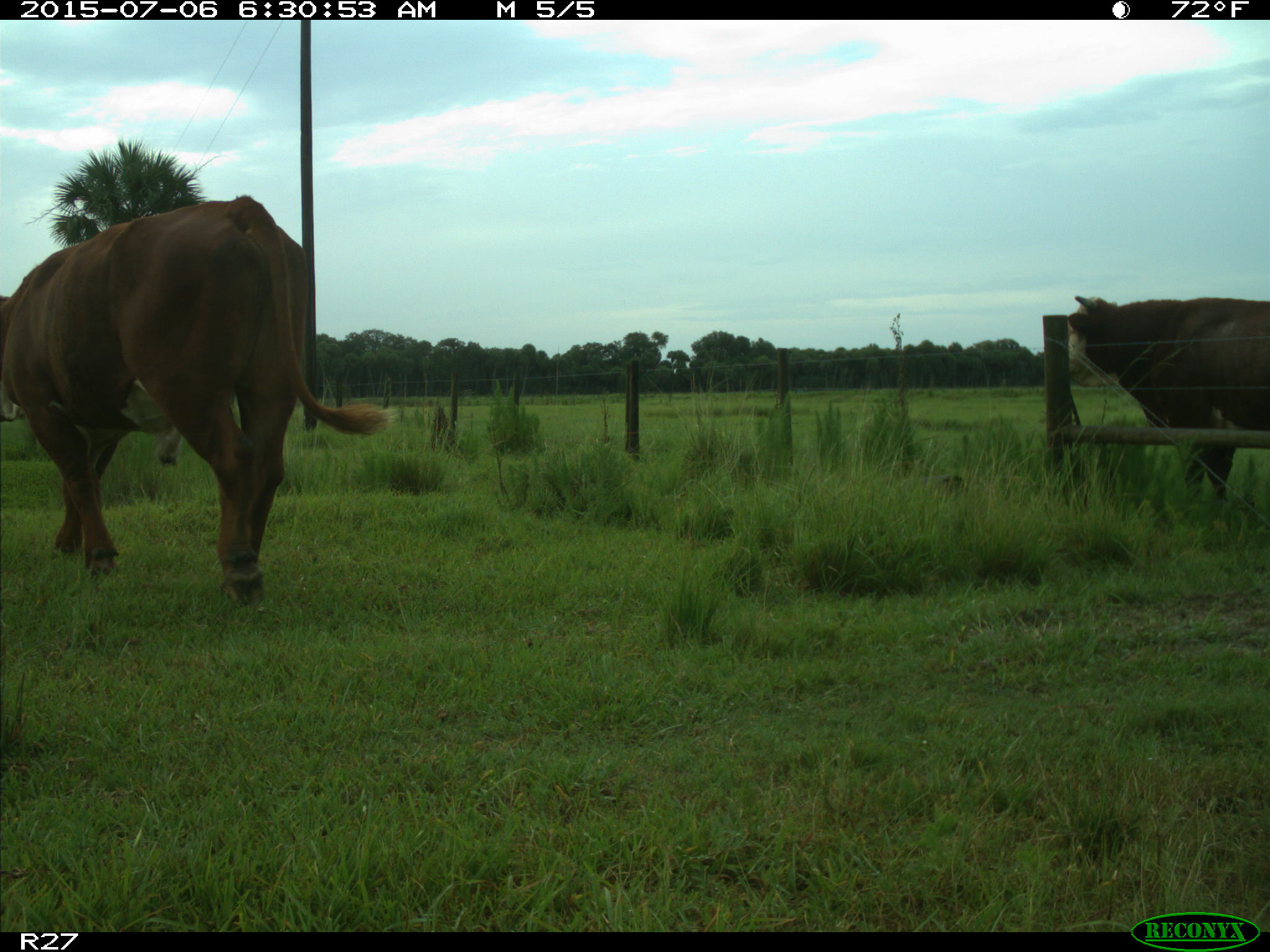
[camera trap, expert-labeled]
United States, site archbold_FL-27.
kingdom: Animalia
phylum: Chordata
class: Mammalia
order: Artiodactyla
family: Bovidae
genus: Bos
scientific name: Bos taurus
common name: domestic cow